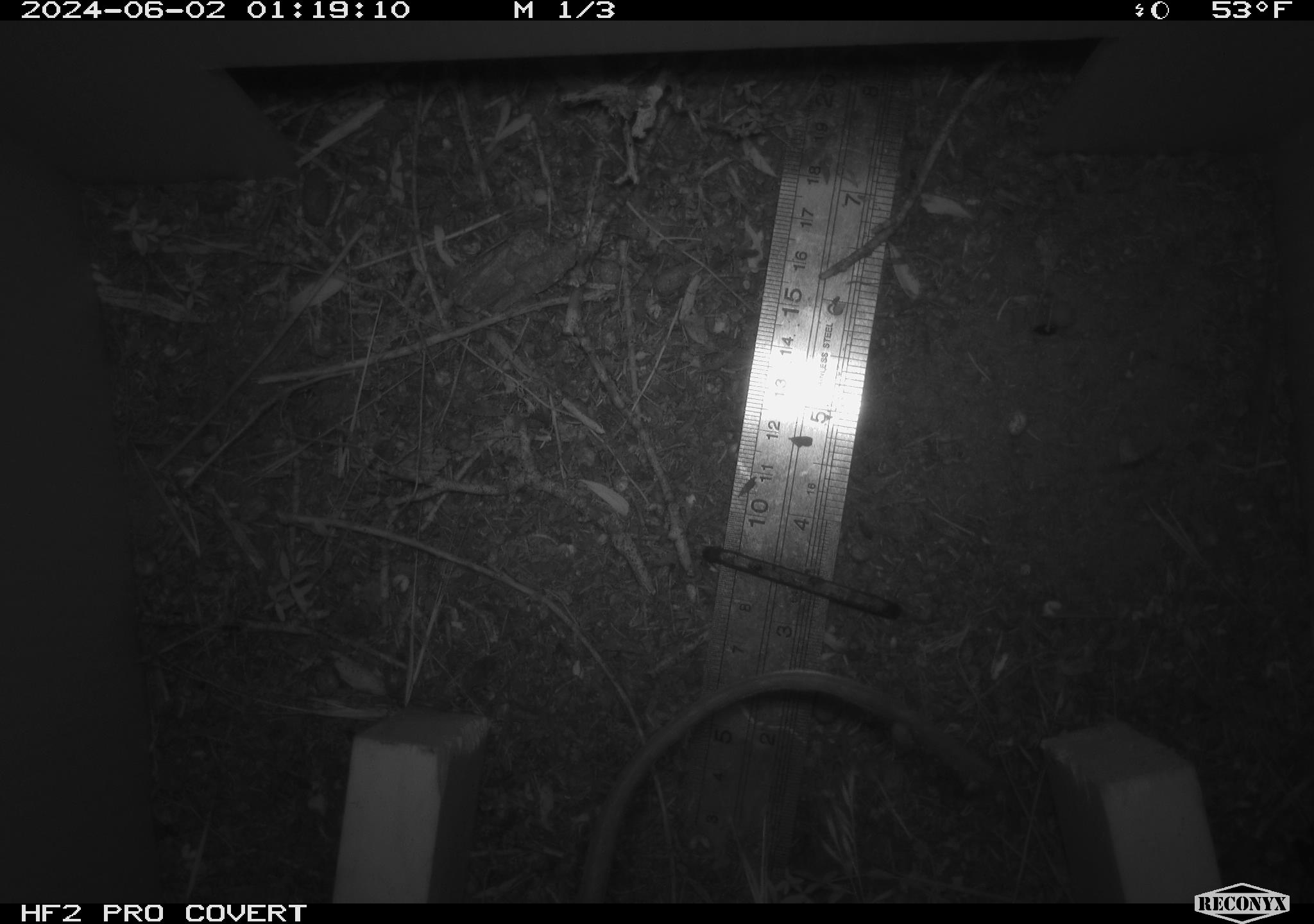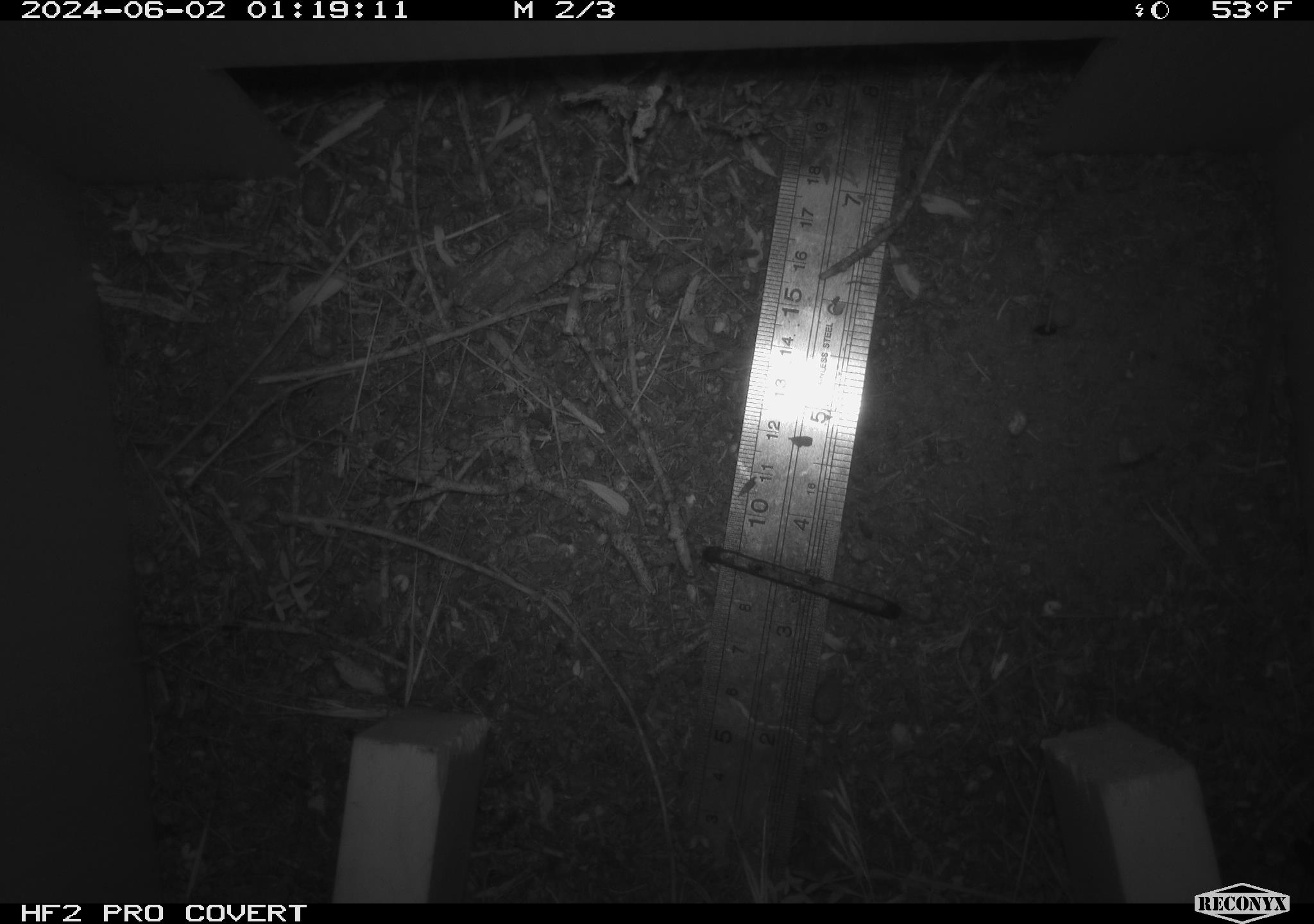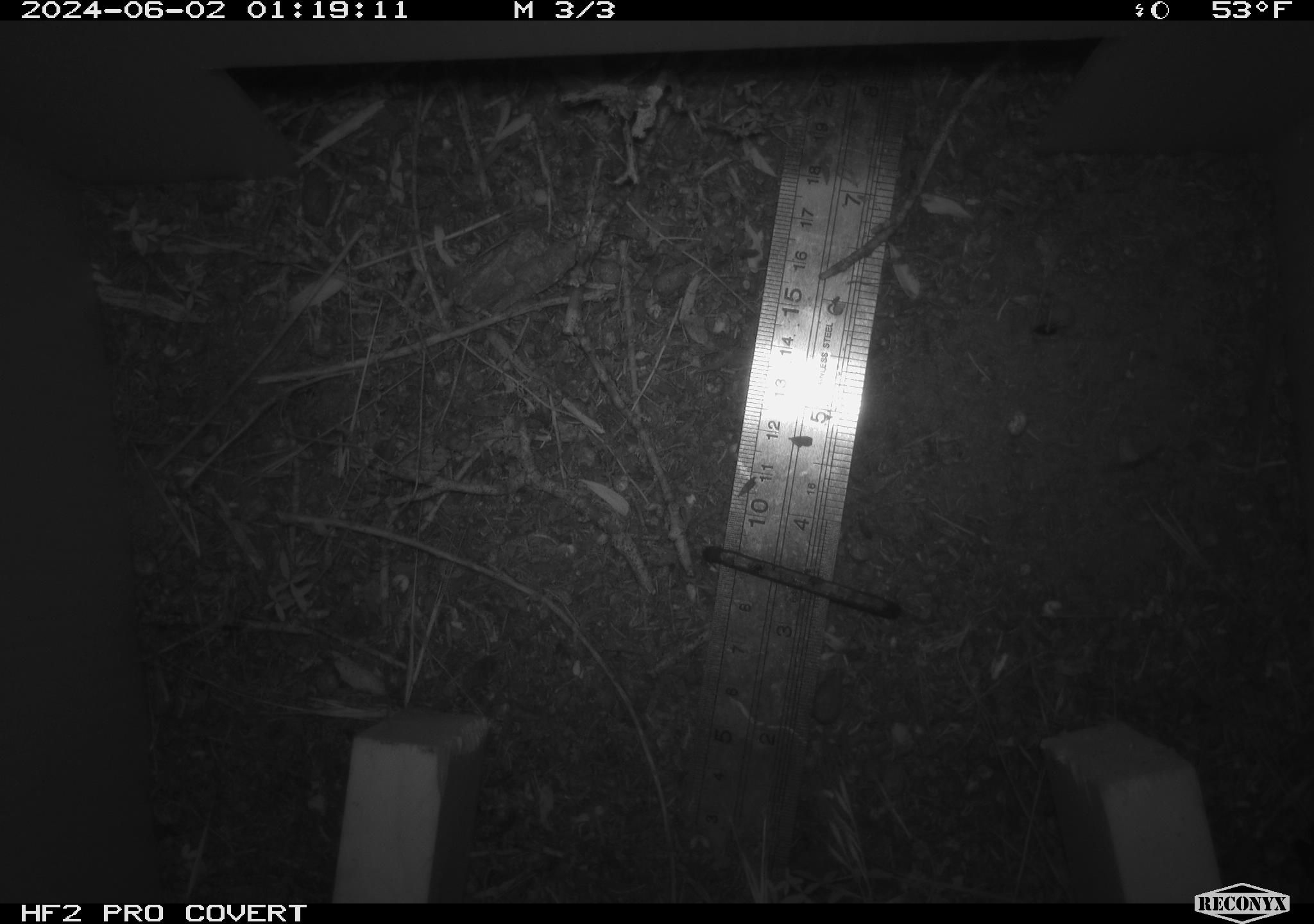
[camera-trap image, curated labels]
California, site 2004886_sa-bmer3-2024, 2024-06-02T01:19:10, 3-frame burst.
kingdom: Animalia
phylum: Chordata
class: Mammalia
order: Rodentia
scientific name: Rodentia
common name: mouse species